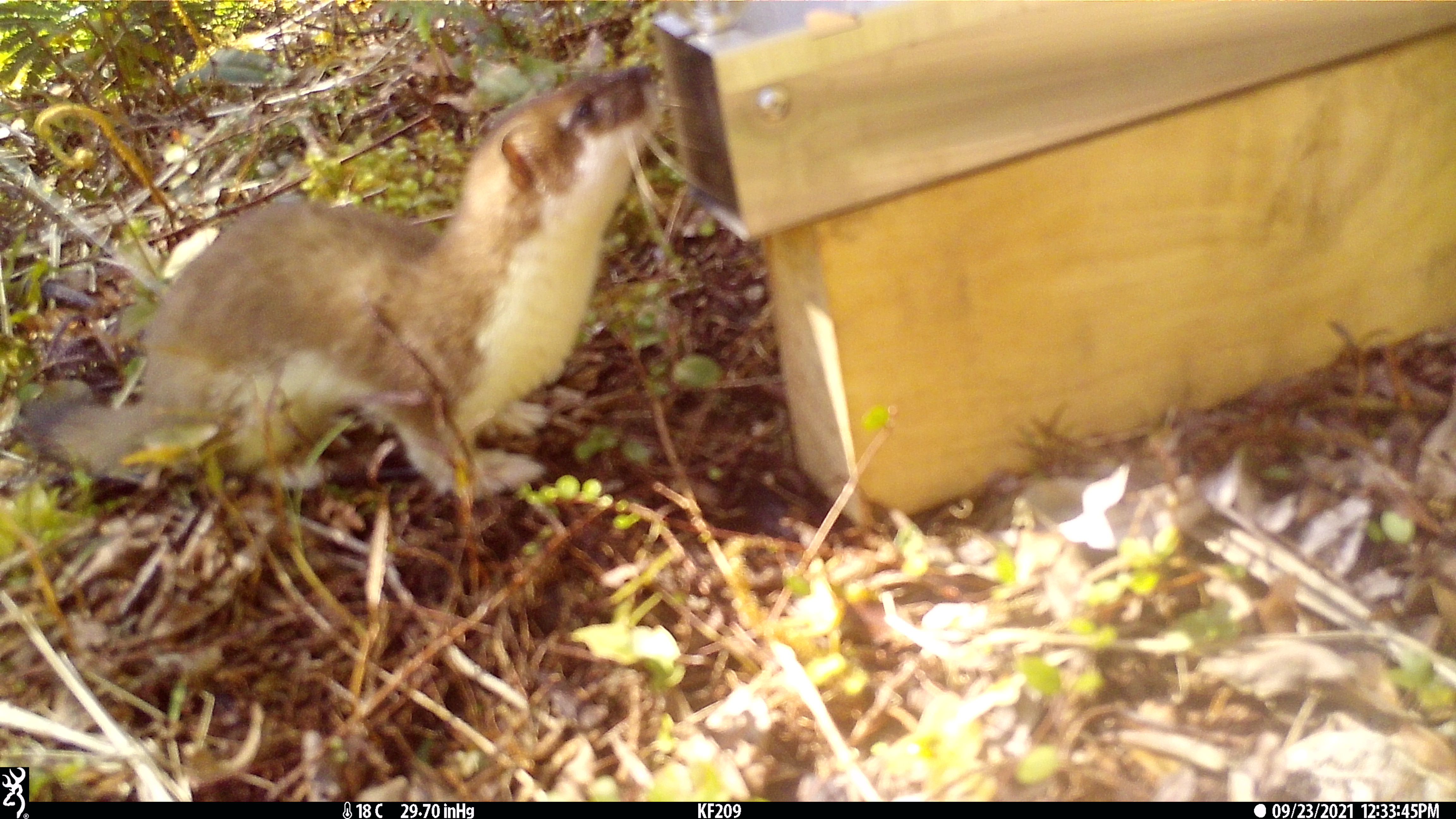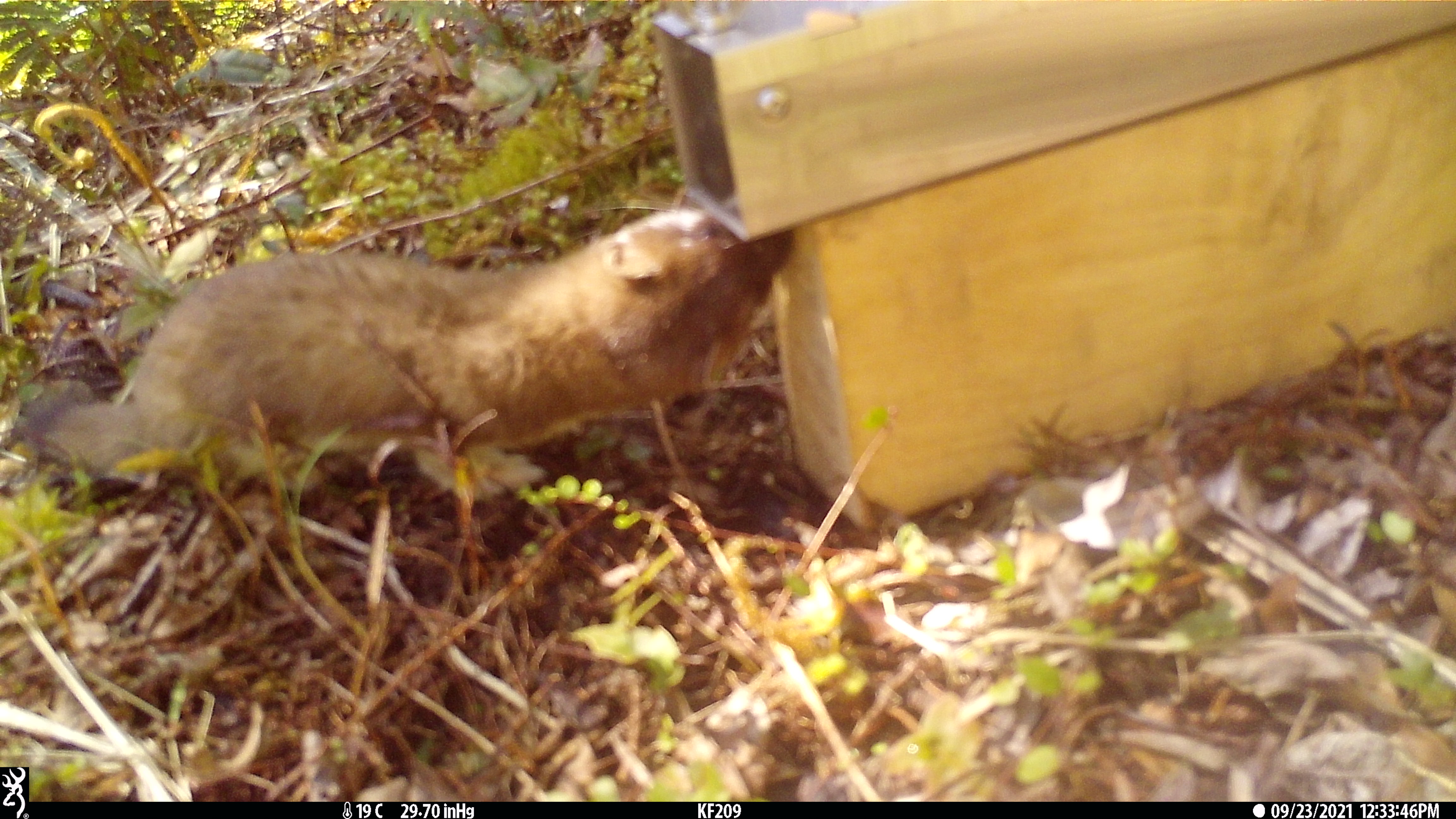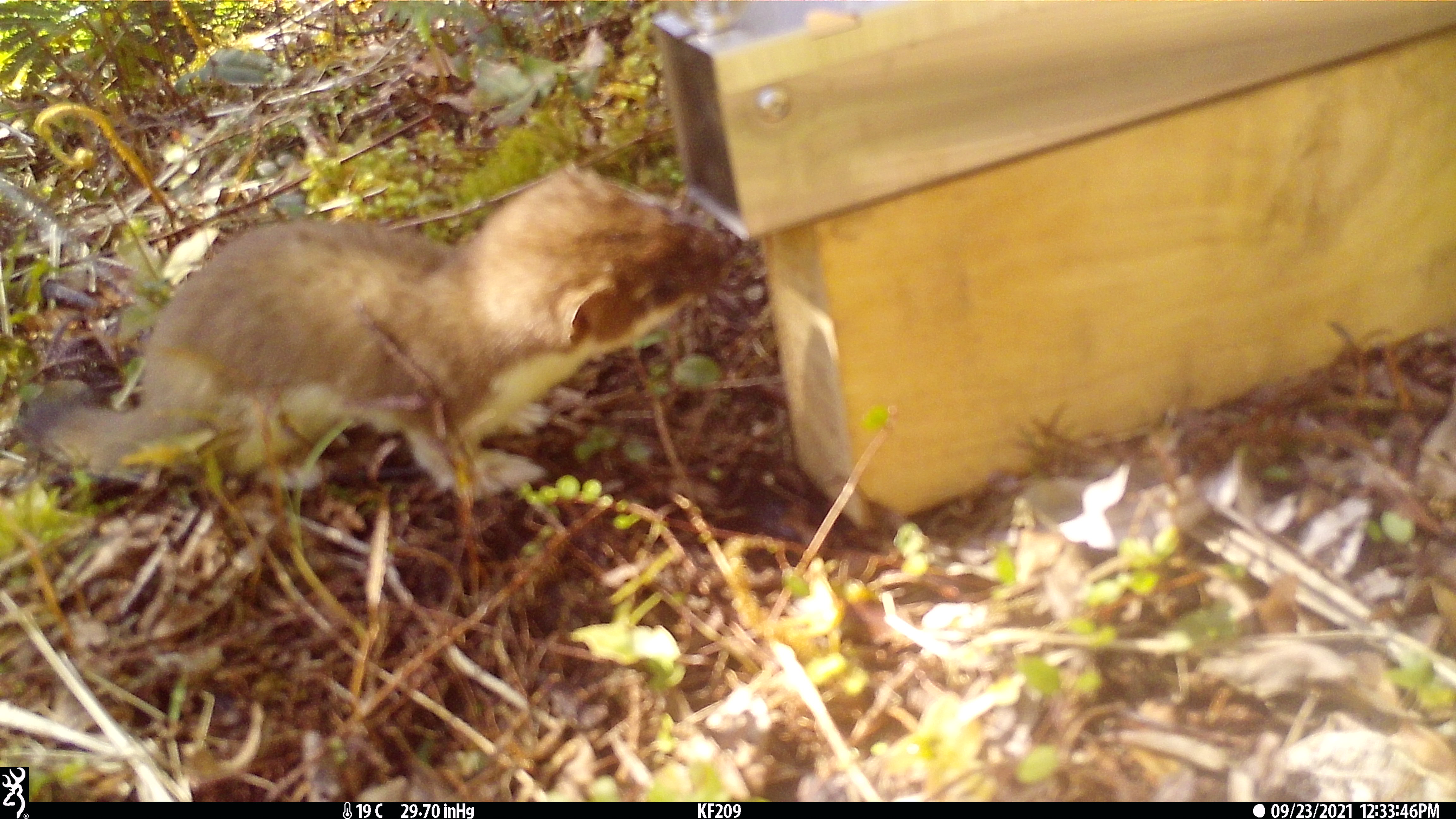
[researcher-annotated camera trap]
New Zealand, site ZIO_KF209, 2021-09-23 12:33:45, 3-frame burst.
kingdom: Animalia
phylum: Chordata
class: Mammalia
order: Carnivora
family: Mustelidae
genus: Mustela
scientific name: Mustela erminea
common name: stoat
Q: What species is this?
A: Stoat (Mustela erminea).